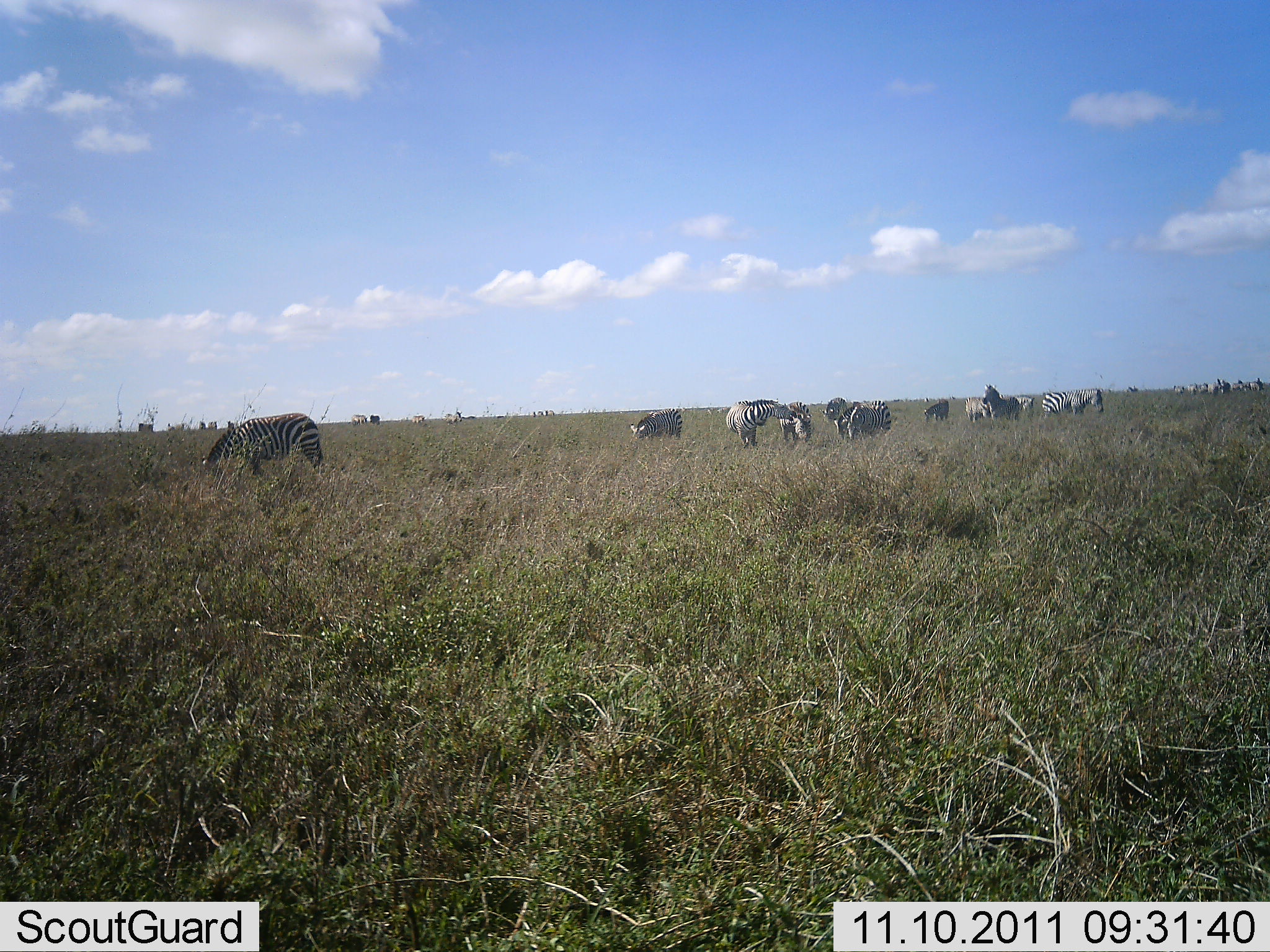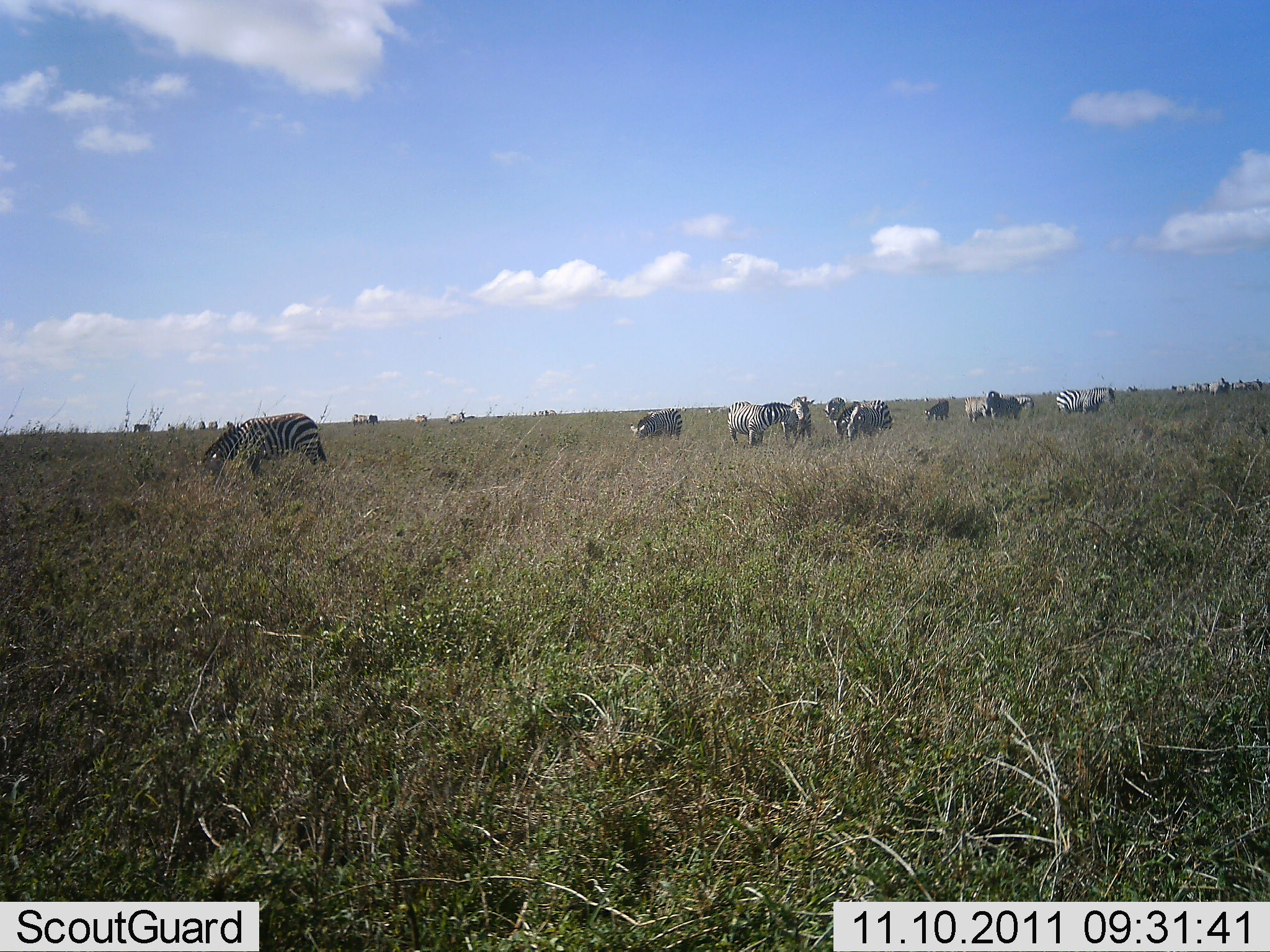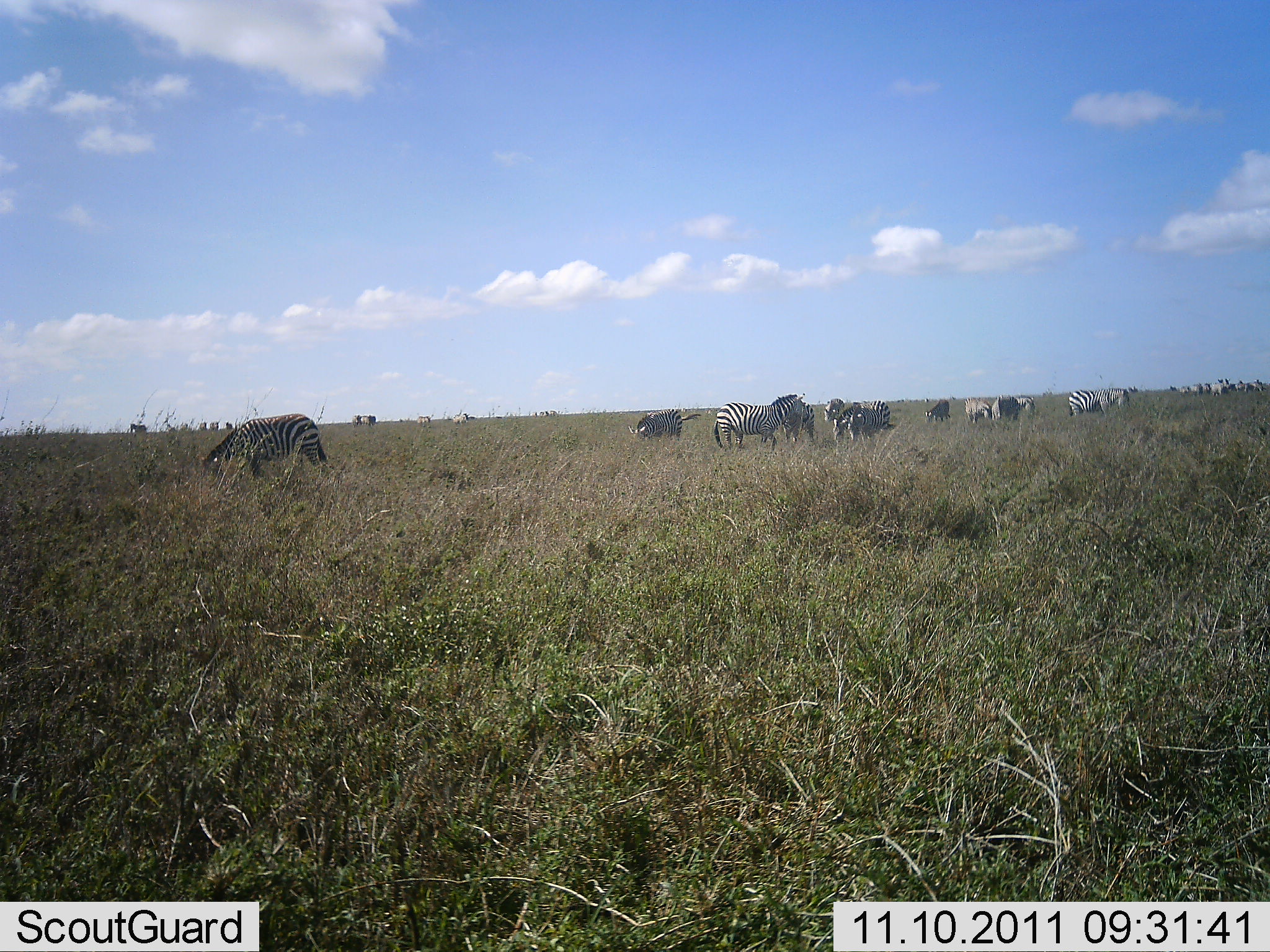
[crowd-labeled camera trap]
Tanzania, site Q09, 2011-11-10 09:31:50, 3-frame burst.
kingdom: Animalia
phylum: Chordata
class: Mammalia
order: Perissodactyla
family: Equidae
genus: Equus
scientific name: Equus quagga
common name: plains zebra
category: zebra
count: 11-50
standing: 60%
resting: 0%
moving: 10%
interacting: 10%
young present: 0%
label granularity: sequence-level